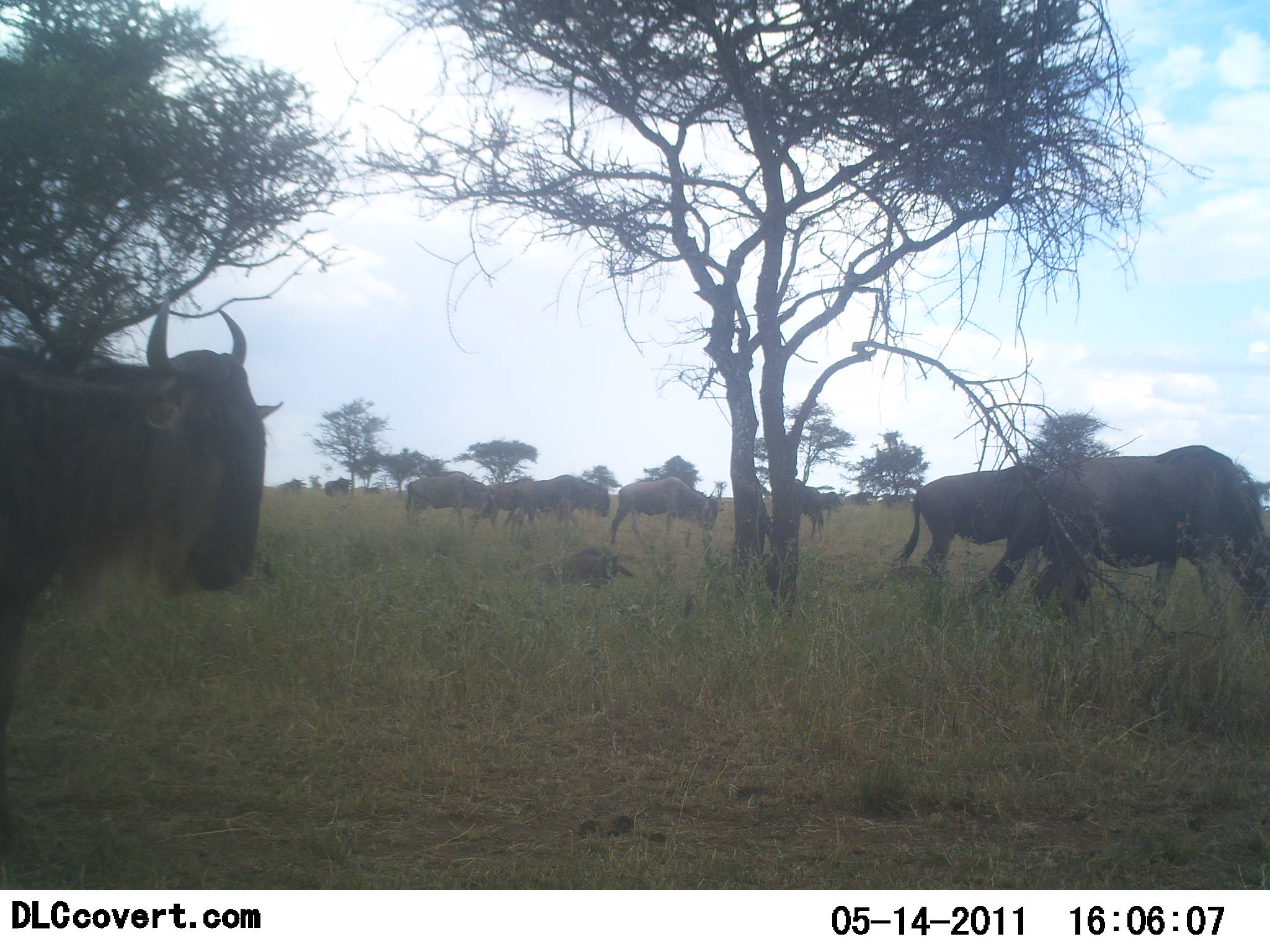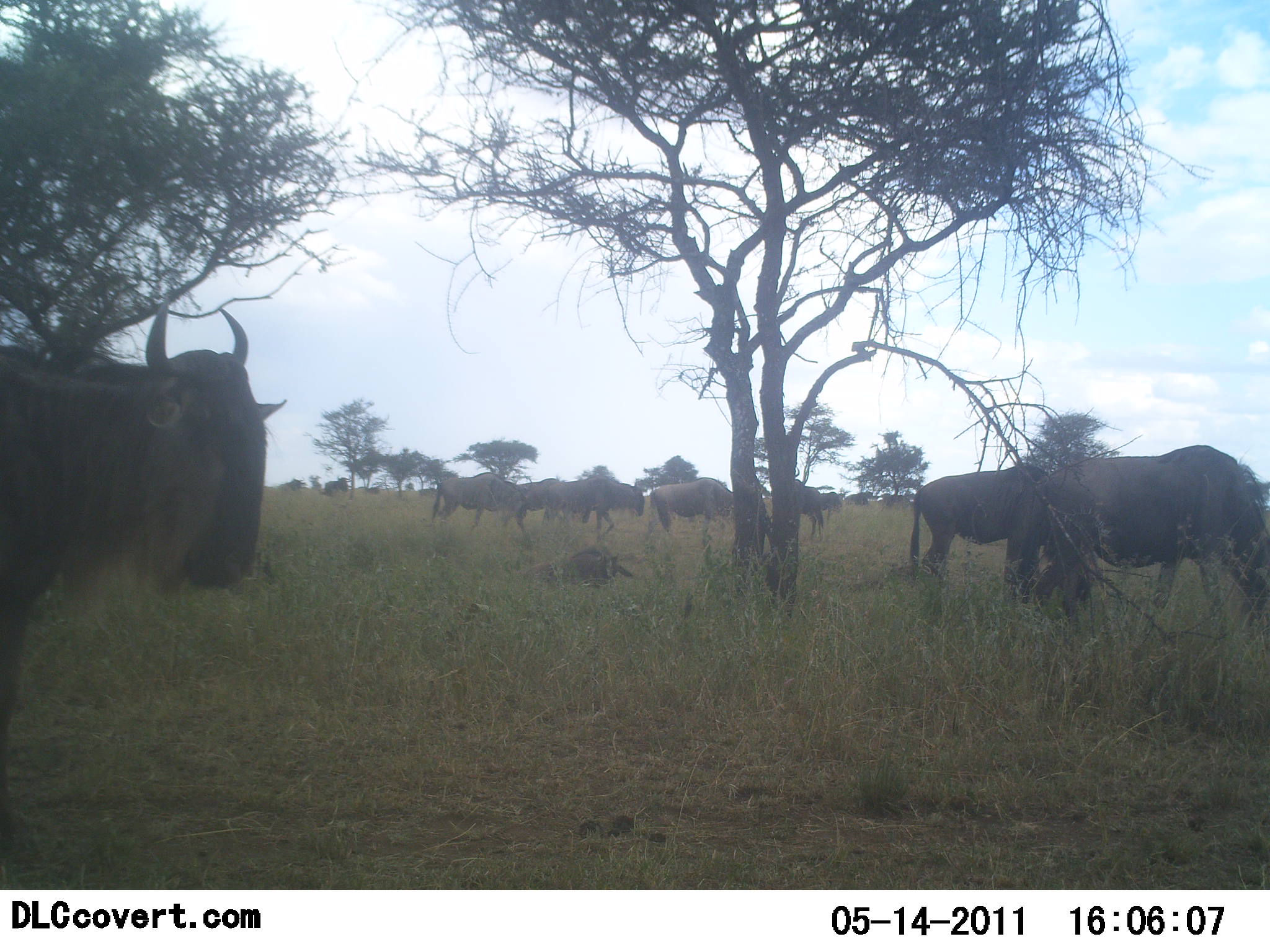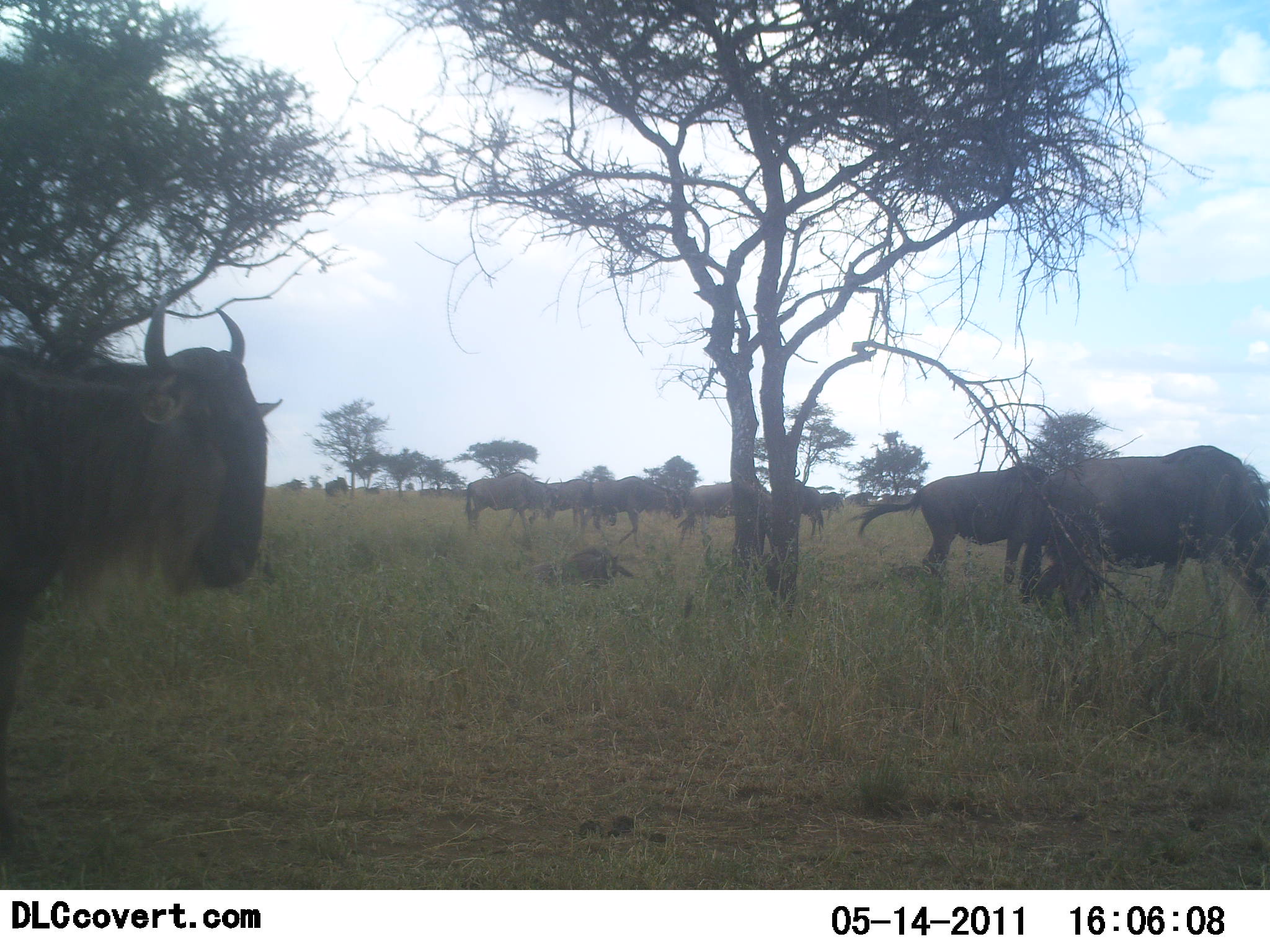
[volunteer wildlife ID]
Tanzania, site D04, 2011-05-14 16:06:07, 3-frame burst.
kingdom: Animalia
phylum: Chordata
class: Mammalia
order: Artiodactyla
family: Bovidae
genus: Connochaetes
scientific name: Connochaetes taurinus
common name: blue wildebeest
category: wildebeest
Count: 10.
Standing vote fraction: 50%.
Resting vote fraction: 0%.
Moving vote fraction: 80%.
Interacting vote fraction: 0%.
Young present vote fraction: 0%.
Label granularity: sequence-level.